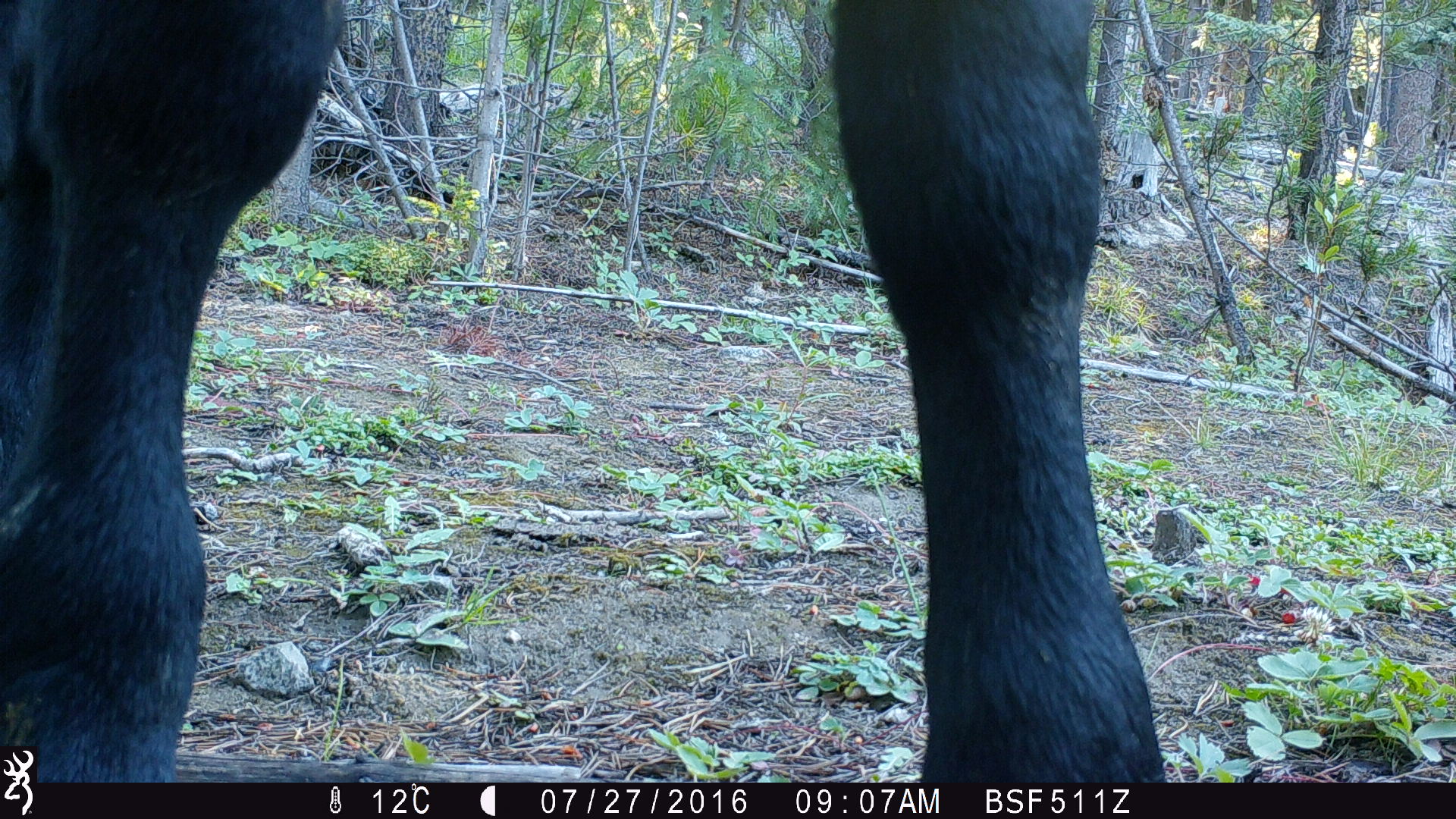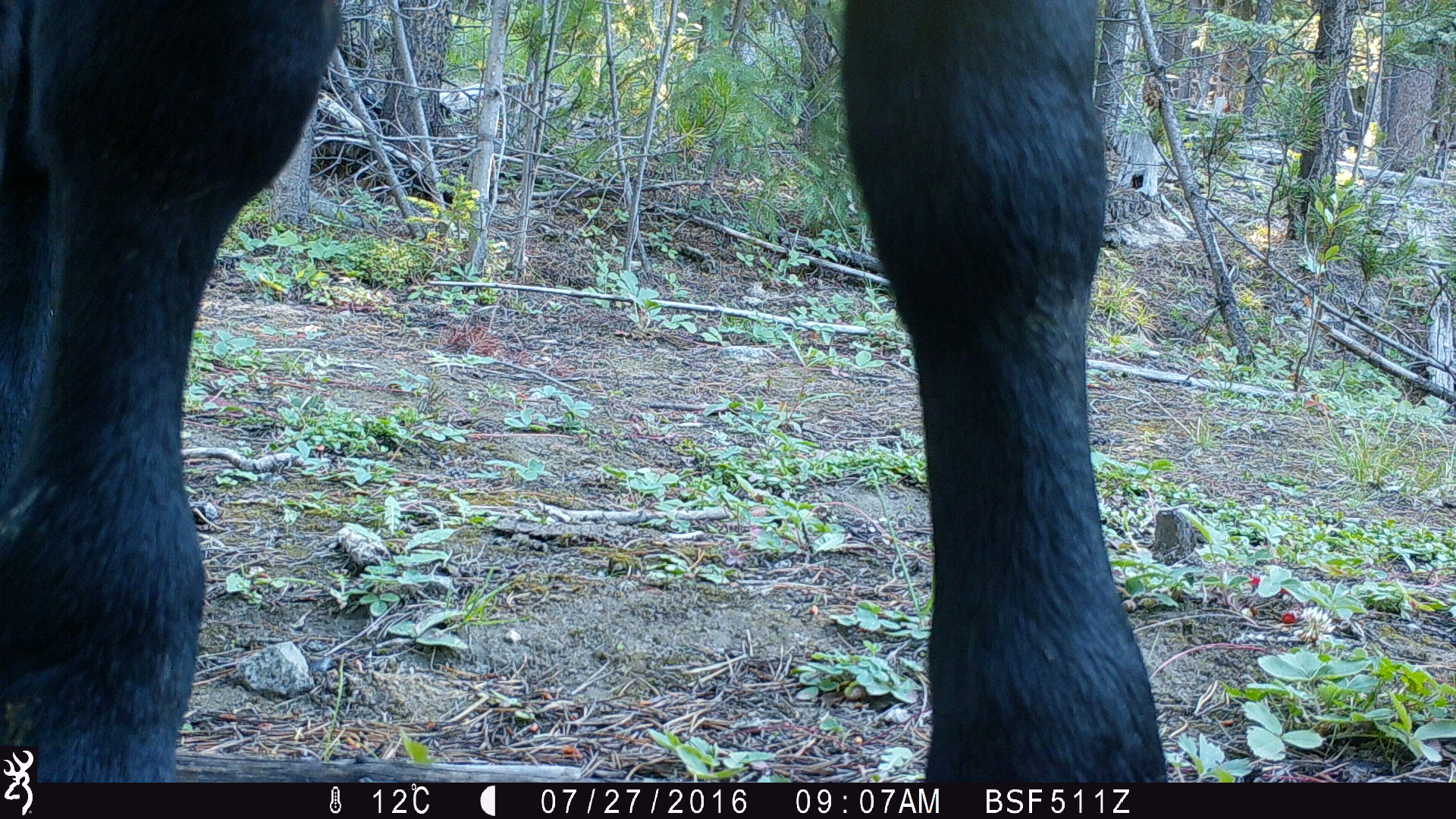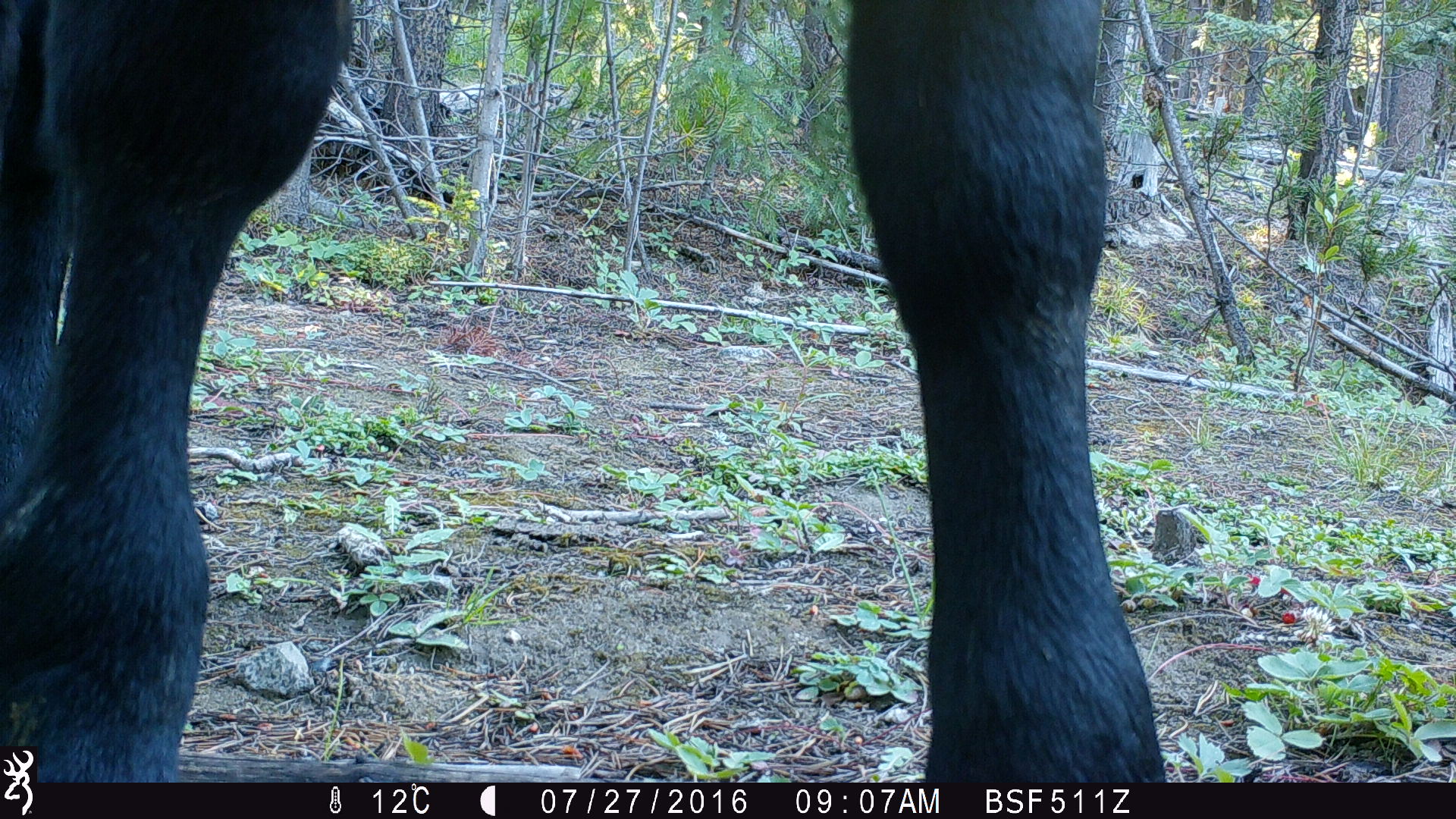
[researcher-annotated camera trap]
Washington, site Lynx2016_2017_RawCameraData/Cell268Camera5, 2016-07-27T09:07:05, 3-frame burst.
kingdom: Animalia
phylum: Chordata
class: Mammalia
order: Artiodactyla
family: Bovidae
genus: Bos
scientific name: Bos taurus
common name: domestic cattle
Domestic cattle (Bos taurus). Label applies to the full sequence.